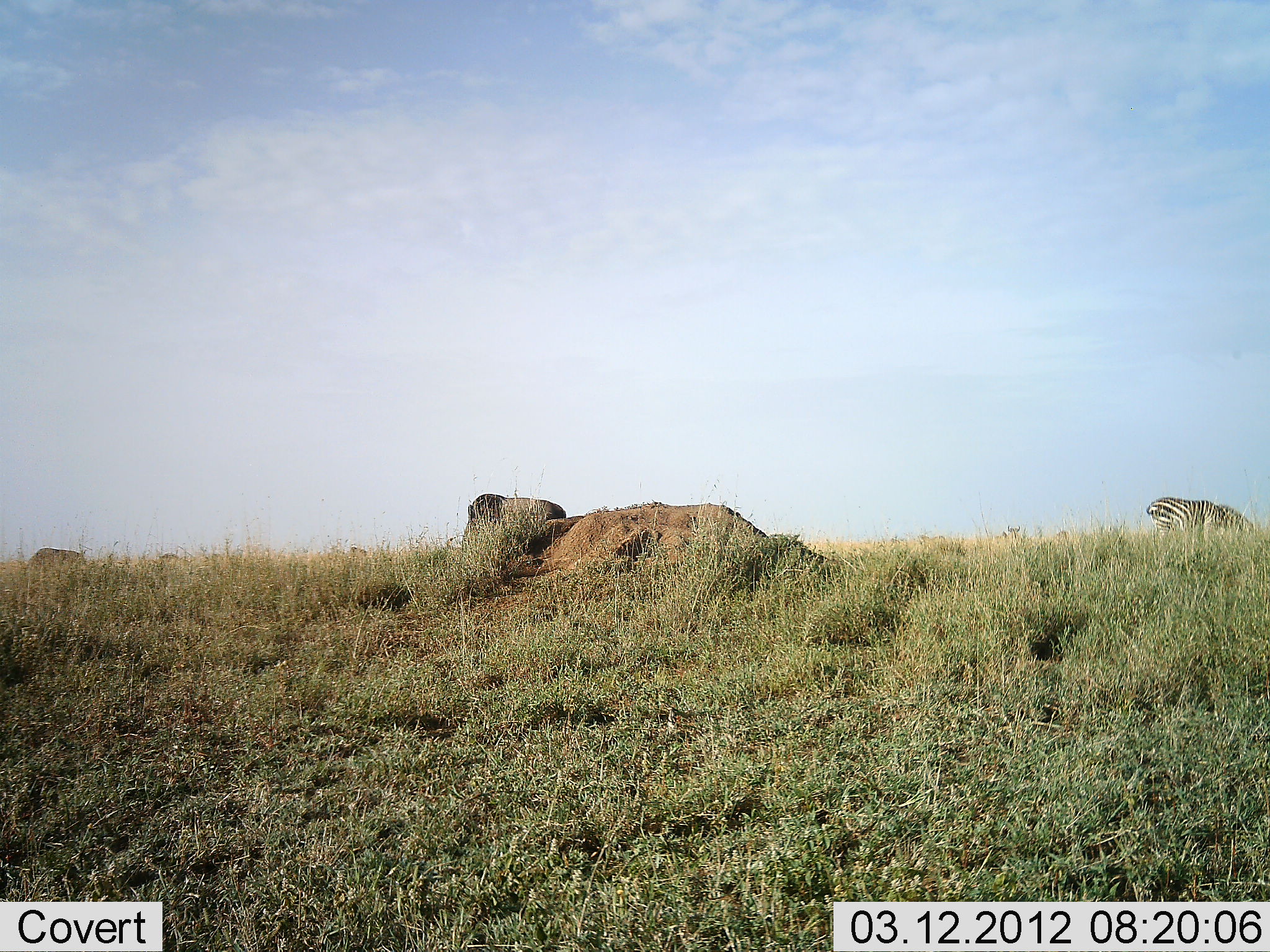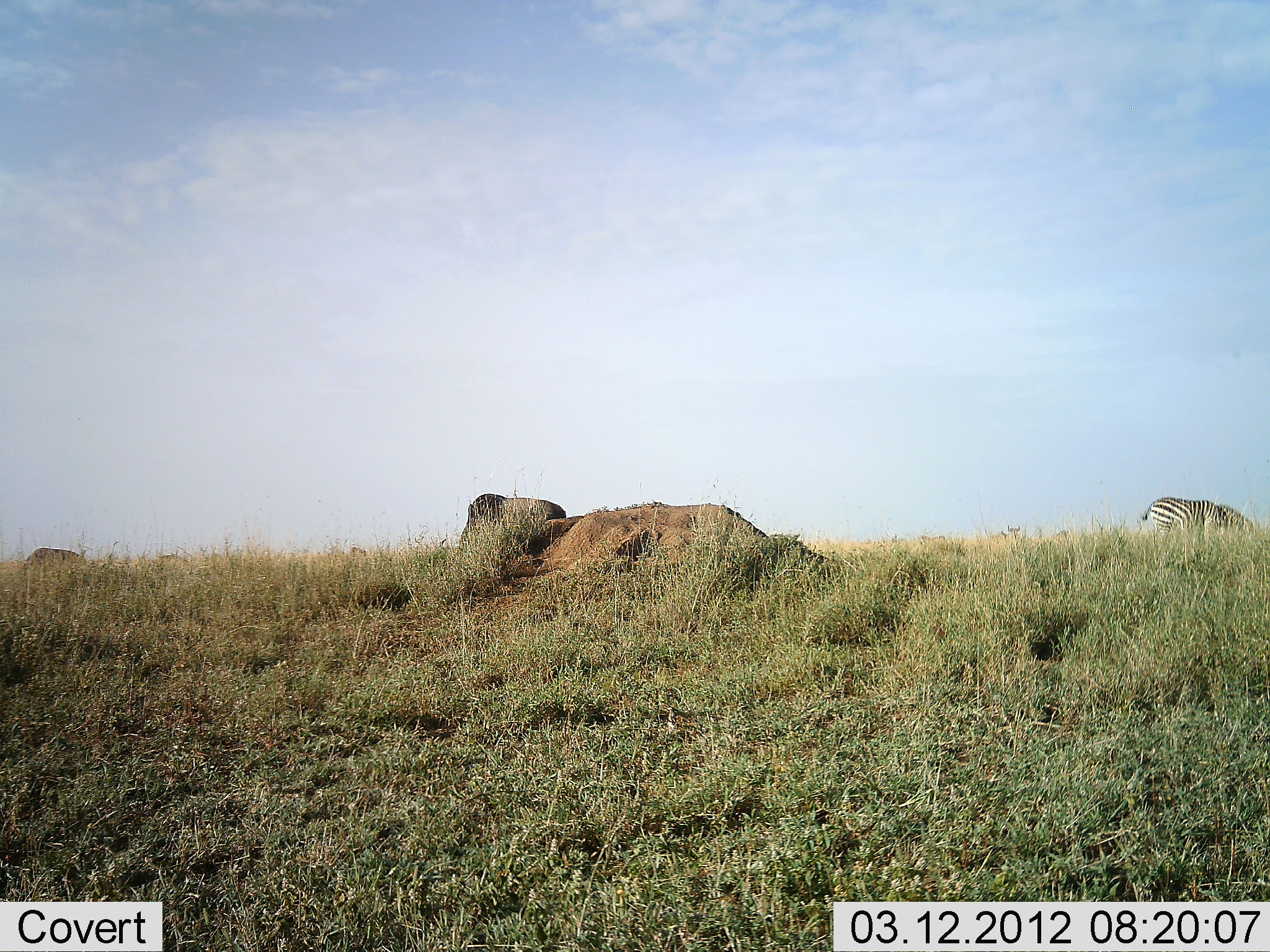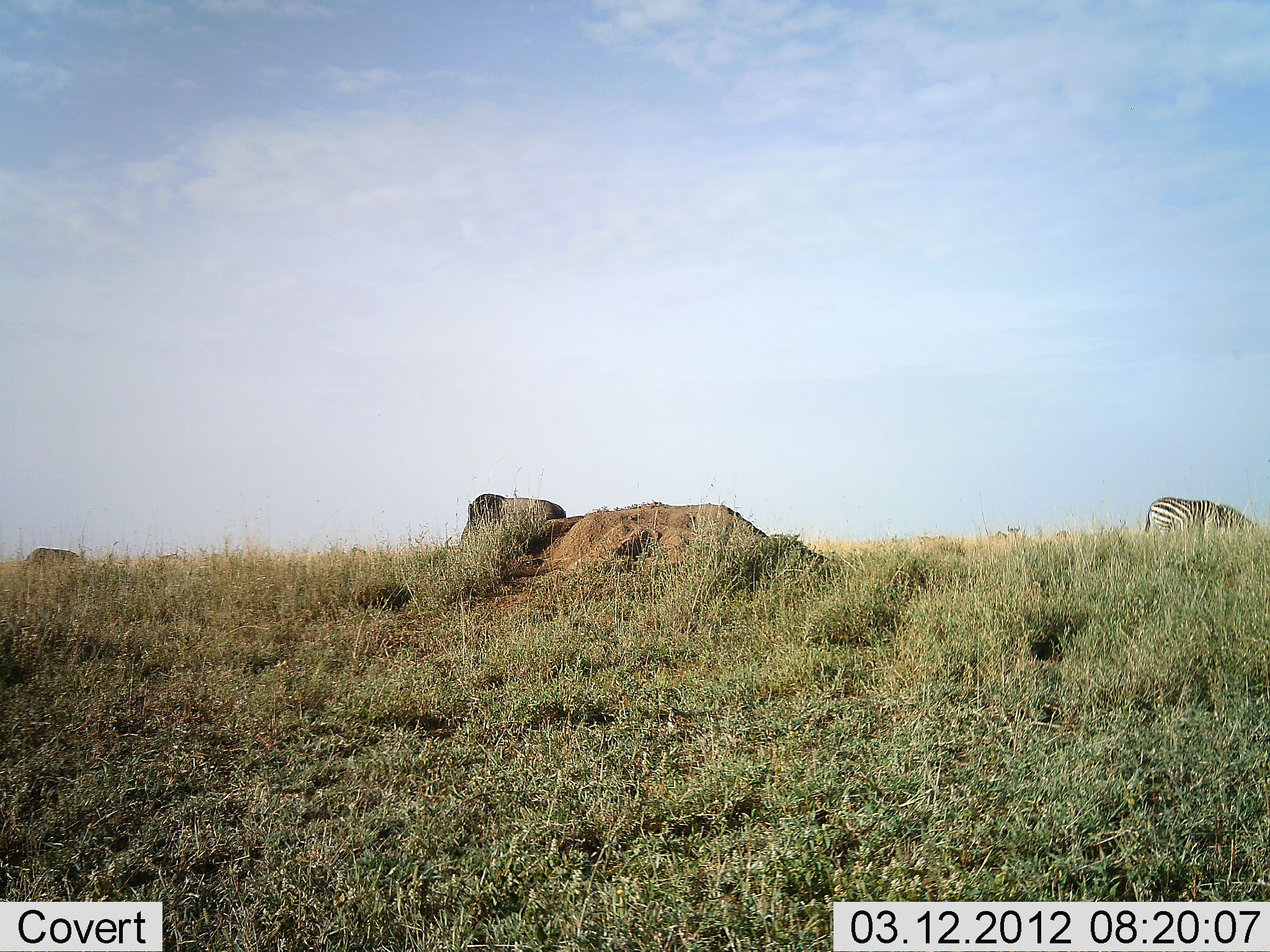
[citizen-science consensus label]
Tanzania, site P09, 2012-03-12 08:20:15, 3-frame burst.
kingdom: Animalia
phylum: Chordata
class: Mammalia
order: Perissodactyla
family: Equidae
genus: Equus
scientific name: Equus quagga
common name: plains zebra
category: zebra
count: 1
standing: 32%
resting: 0%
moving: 5%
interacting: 0%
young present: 0%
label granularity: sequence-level